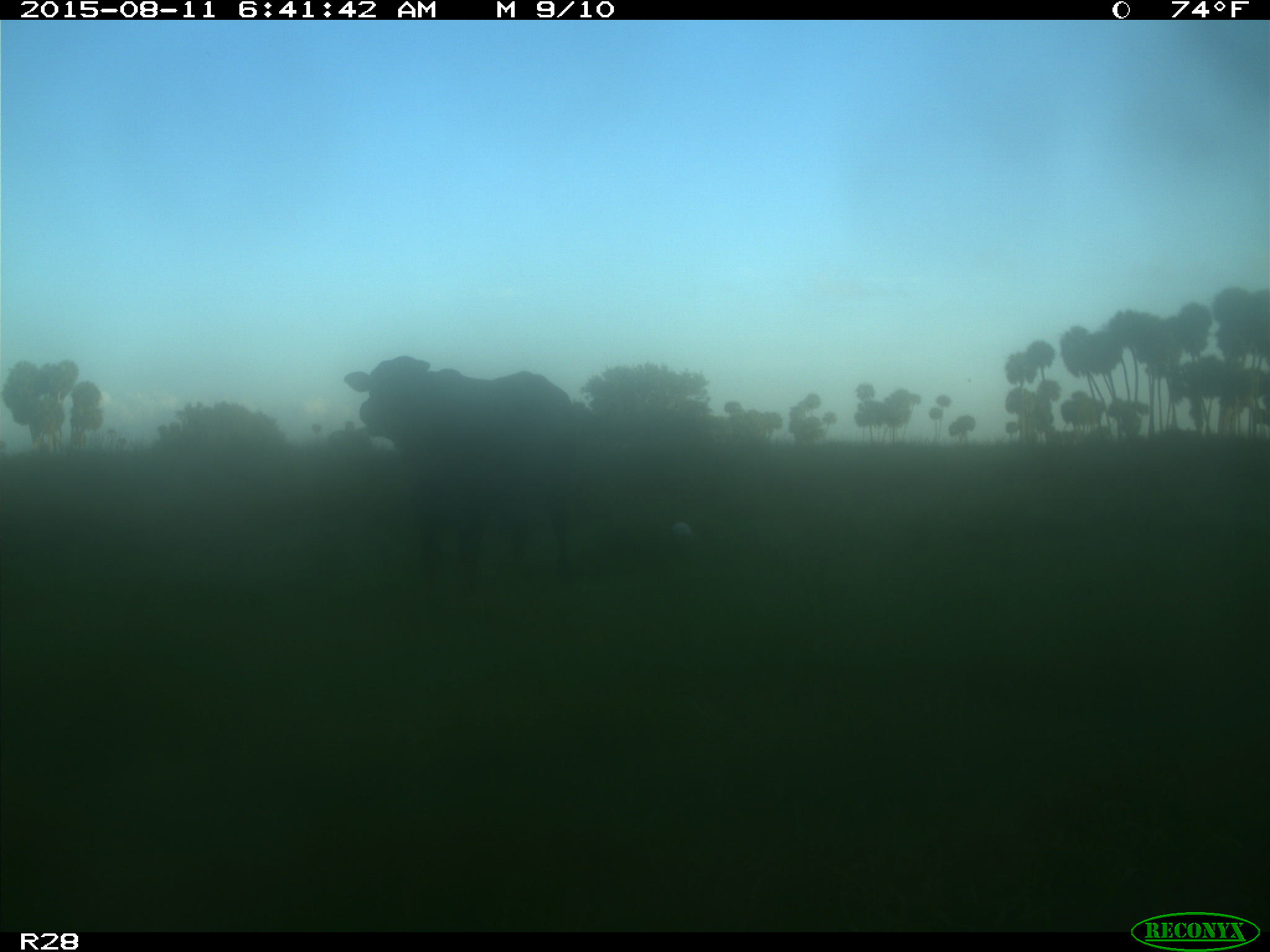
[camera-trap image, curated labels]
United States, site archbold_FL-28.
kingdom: Animalia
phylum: Chordata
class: Mammalia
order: Artiodactyla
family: Bovidae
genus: Bos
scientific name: Bos taurus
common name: domestic cow